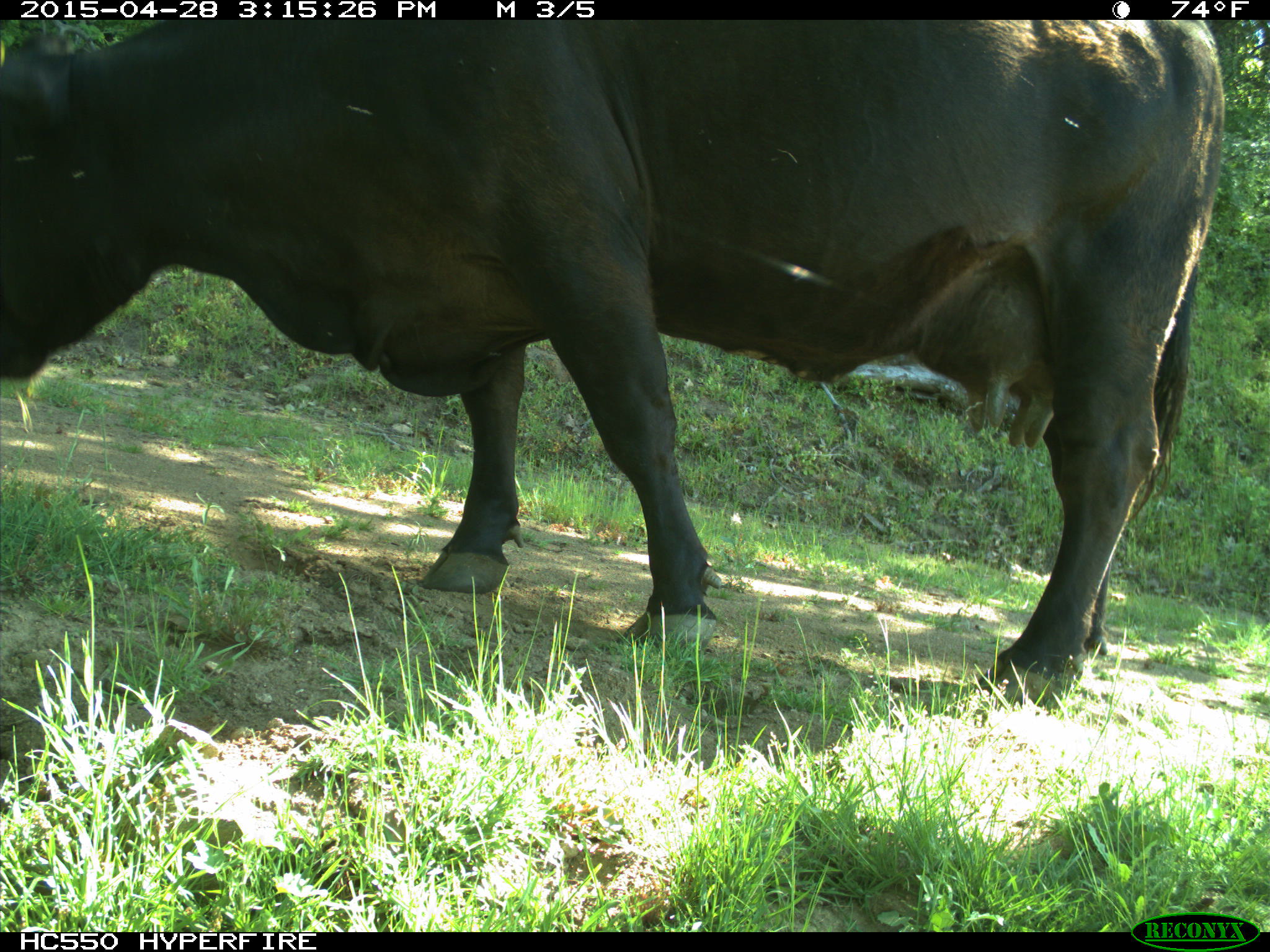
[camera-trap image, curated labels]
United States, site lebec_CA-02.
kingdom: Animalia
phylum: Chordata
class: Mammalia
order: Artiodactyla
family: Bovidae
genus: Bos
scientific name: Bos taurus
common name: domestic cow